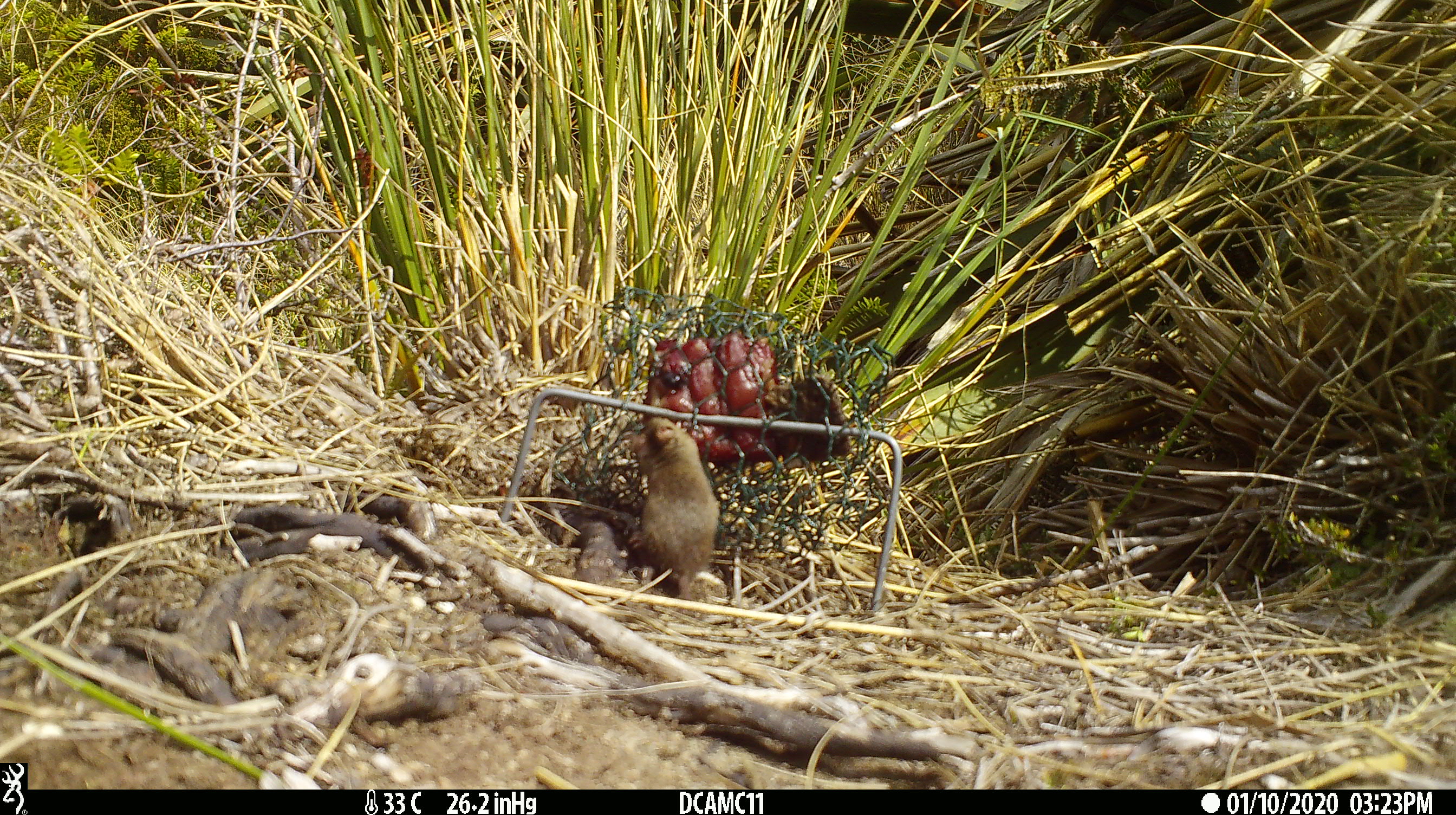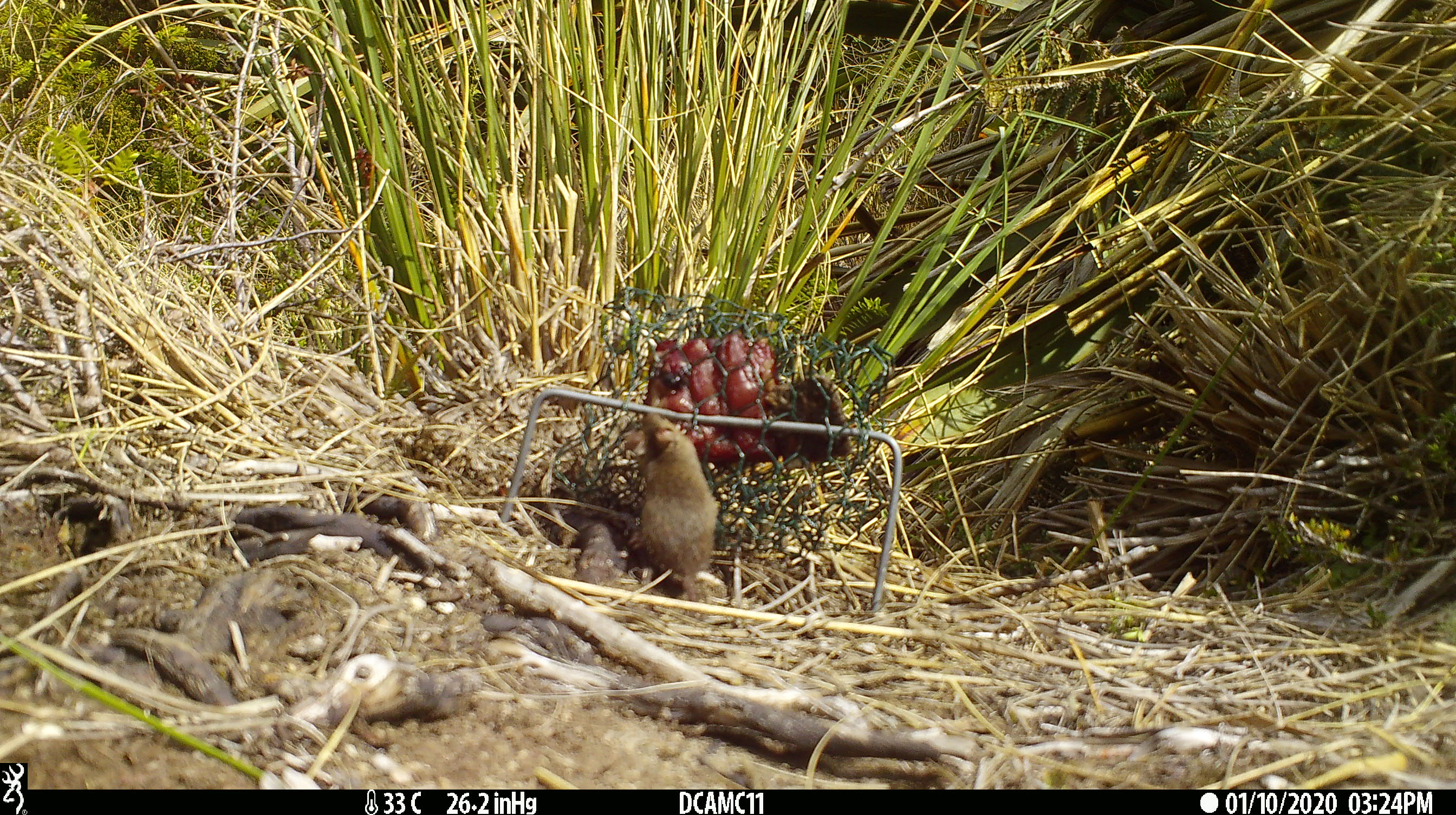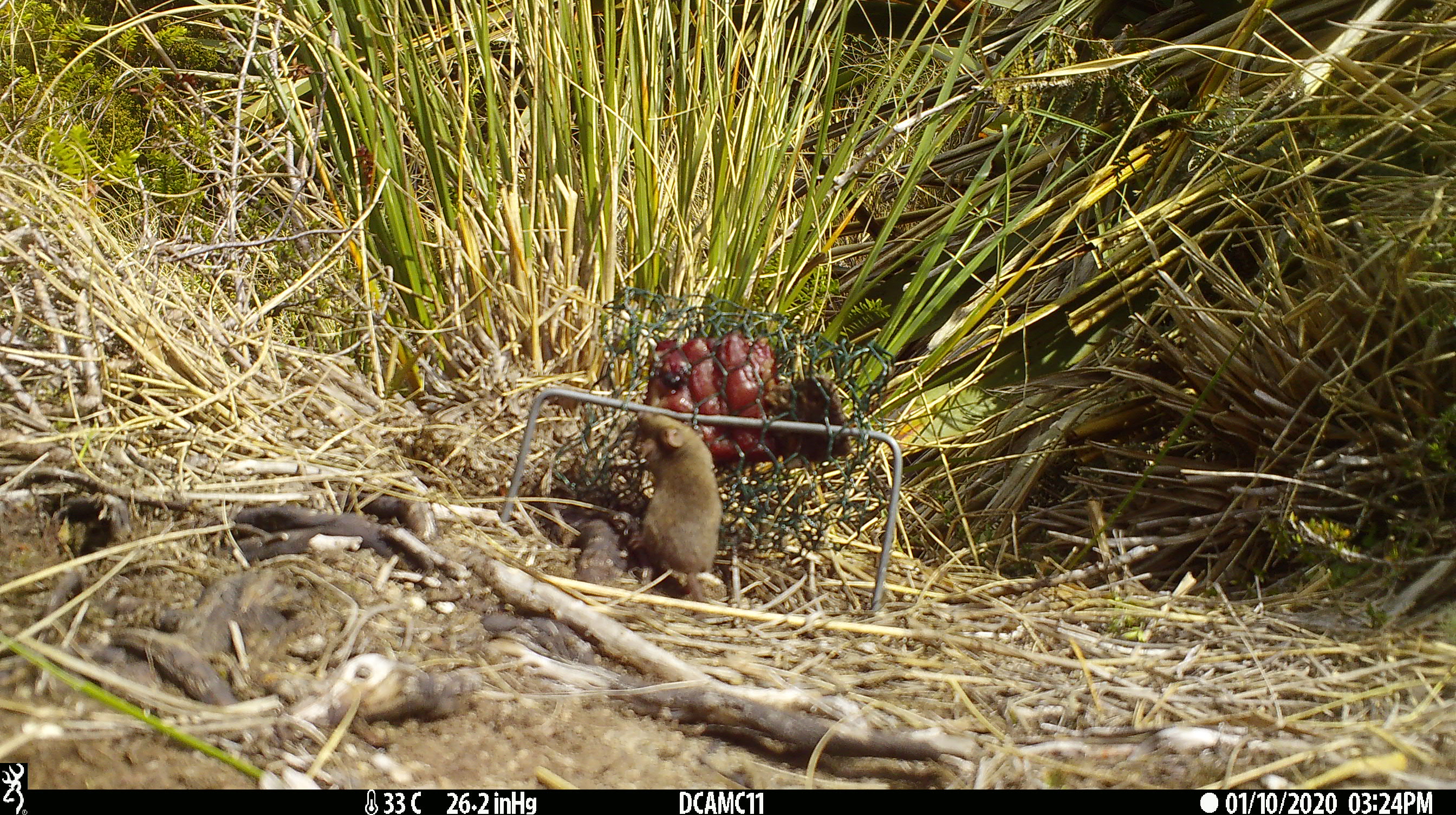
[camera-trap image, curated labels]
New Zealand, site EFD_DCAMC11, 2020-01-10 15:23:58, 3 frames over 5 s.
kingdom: Animalia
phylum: Chordata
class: Mammalia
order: Rodentia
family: Muridae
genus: Mus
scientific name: Mus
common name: mouse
Mouse (Mus).